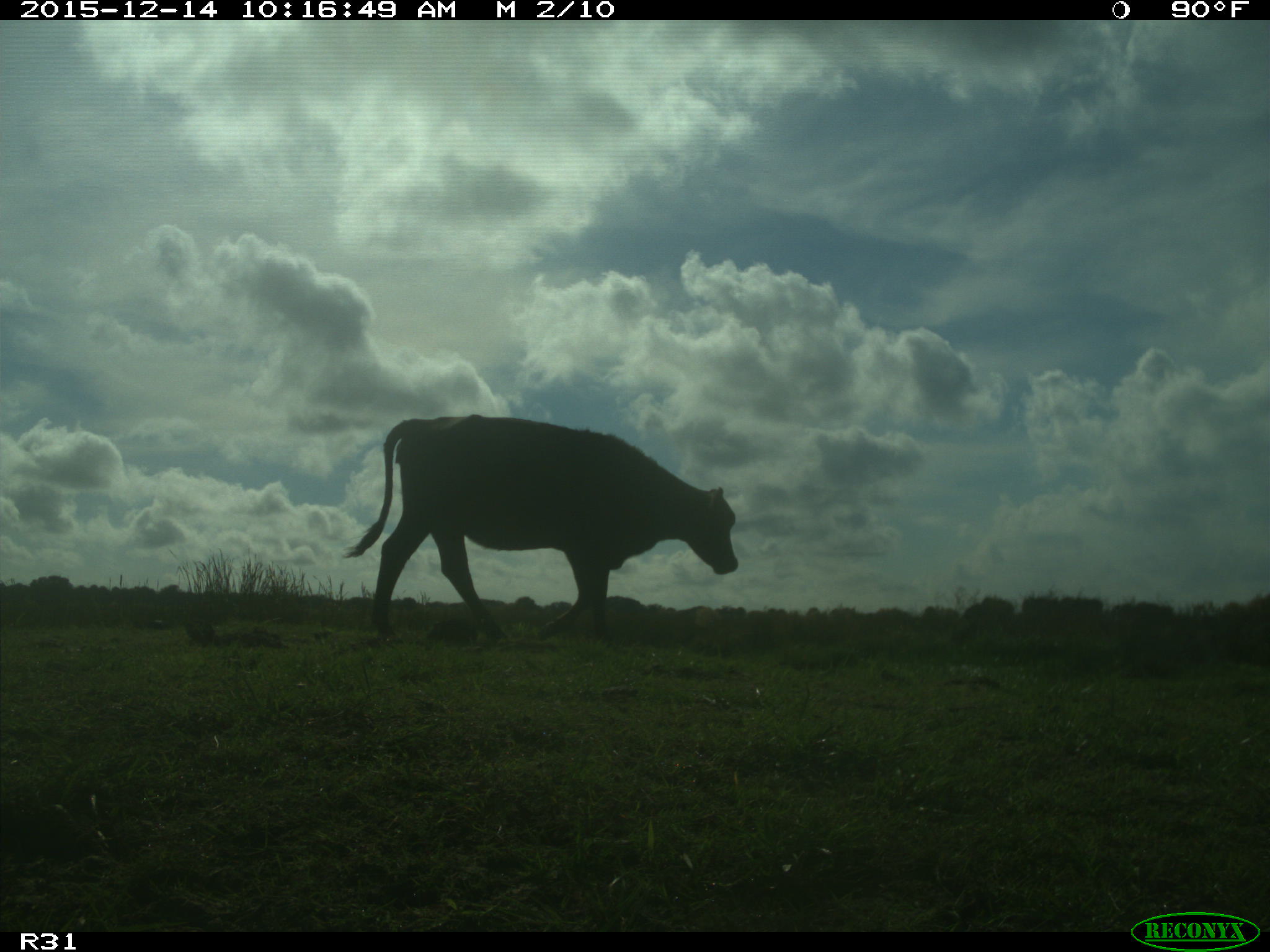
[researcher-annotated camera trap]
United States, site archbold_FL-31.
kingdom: Animalia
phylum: Chordata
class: Mammalia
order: Artiodactyla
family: Bovidae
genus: Bos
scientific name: Bos taurus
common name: domestic cow